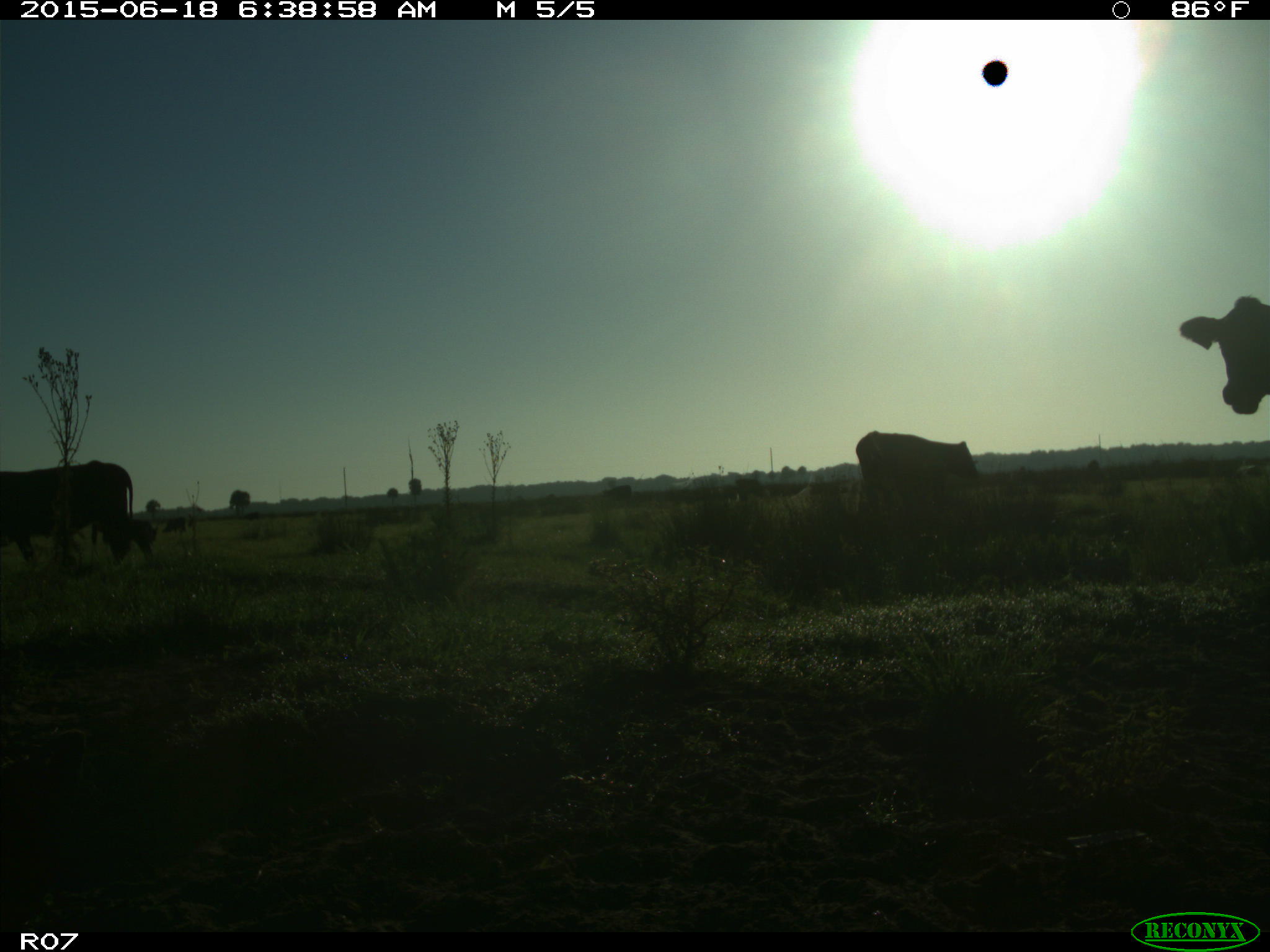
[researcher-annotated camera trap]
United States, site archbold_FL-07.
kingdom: Animalia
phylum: Chordata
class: Mammalia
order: Artiodactyla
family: Bovidae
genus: Bos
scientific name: Bos taurus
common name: domestic cow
Bos taurus (domestic cow).